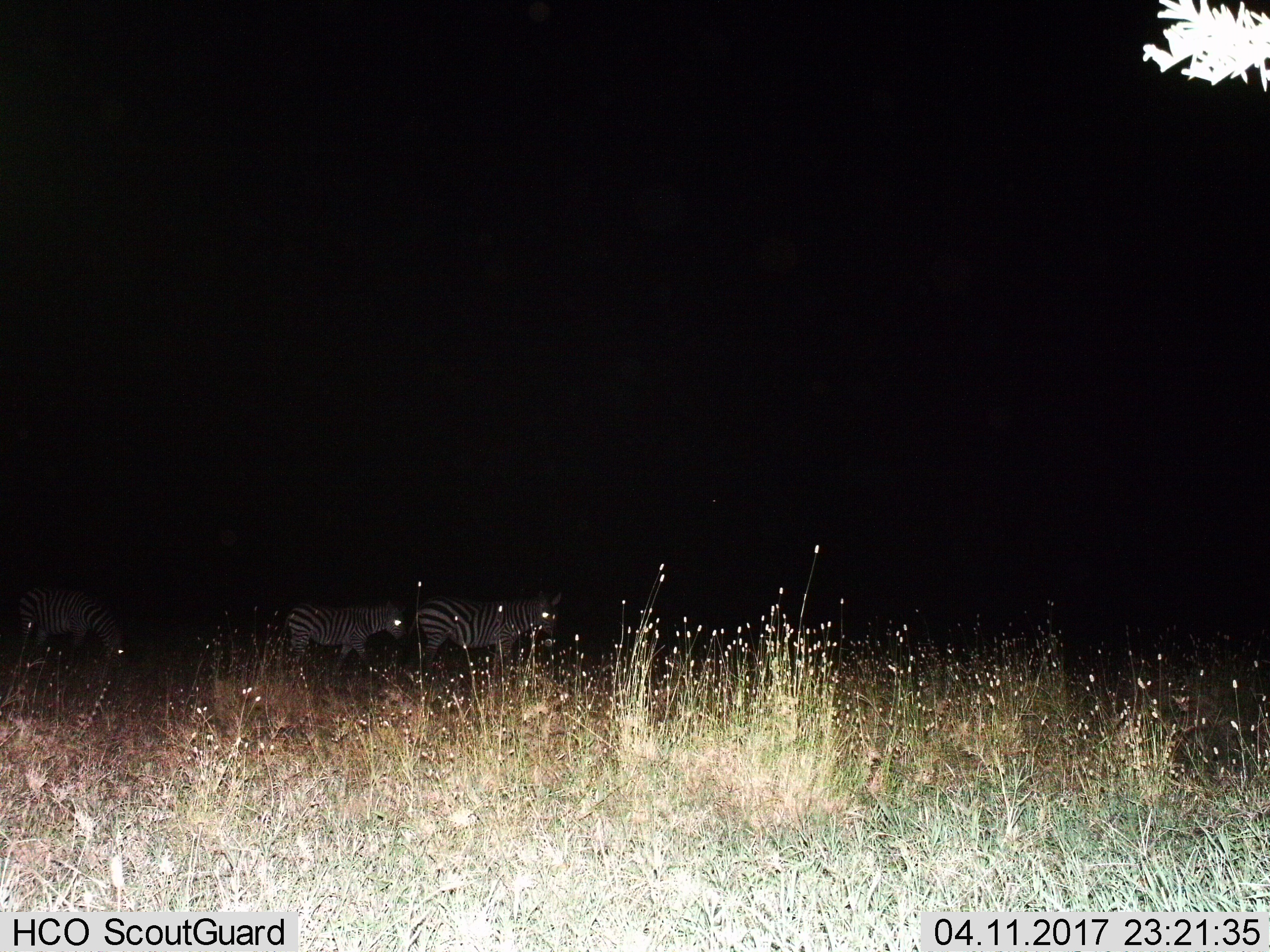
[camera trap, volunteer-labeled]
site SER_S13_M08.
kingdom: Animalia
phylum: Chordata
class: Mammalia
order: Perissodactyla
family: Equidae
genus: Equus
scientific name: Equus quagga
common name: plains zebra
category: zebraplains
Zebraplains (plains zebra) (Equus quagga), count 3. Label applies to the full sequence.